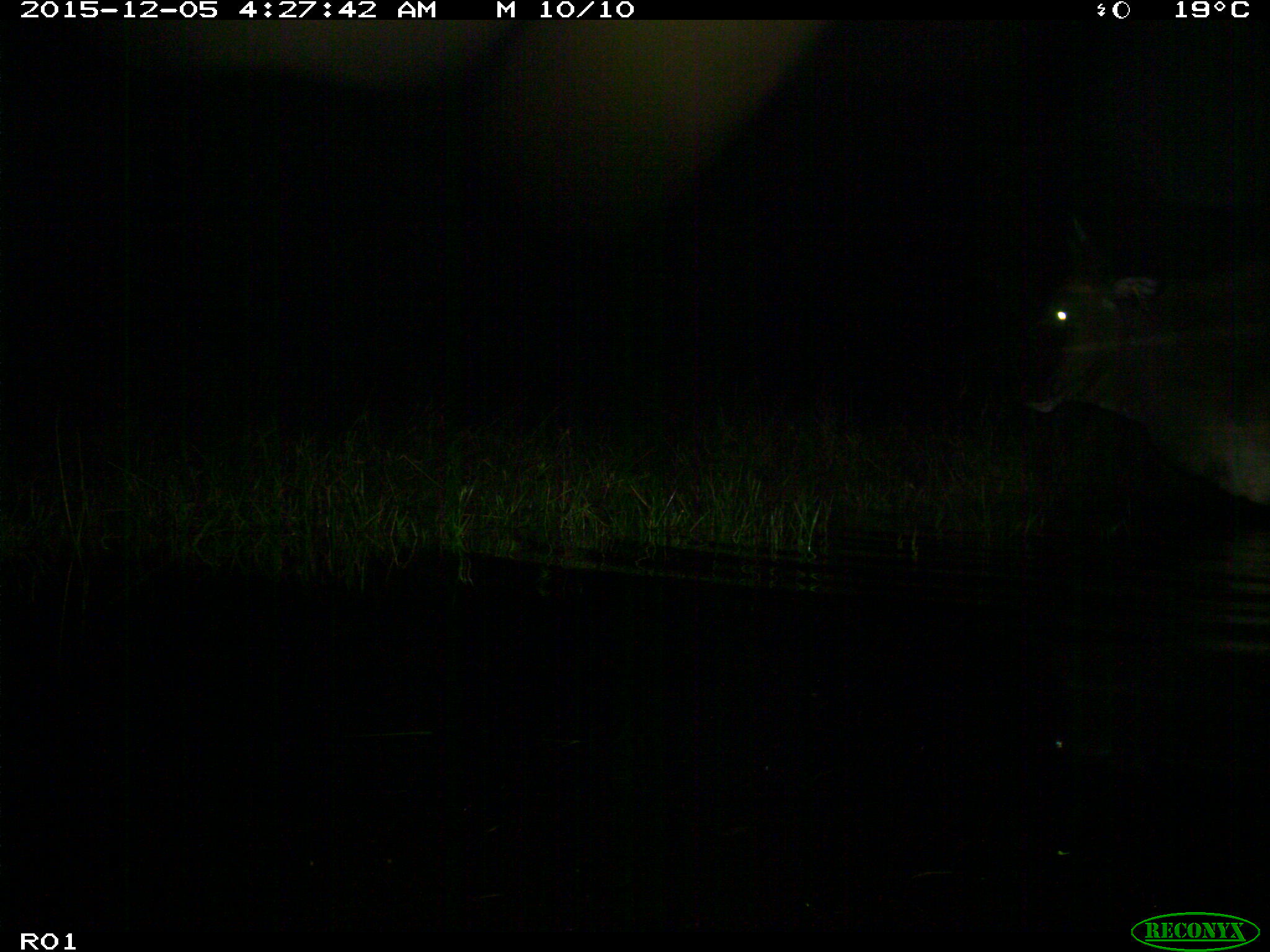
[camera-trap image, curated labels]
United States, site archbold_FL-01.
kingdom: Animalia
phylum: Chordata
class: Mammalia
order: Artiodactyla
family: Bovidae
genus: Bos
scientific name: Bos taurus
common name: domestic cow